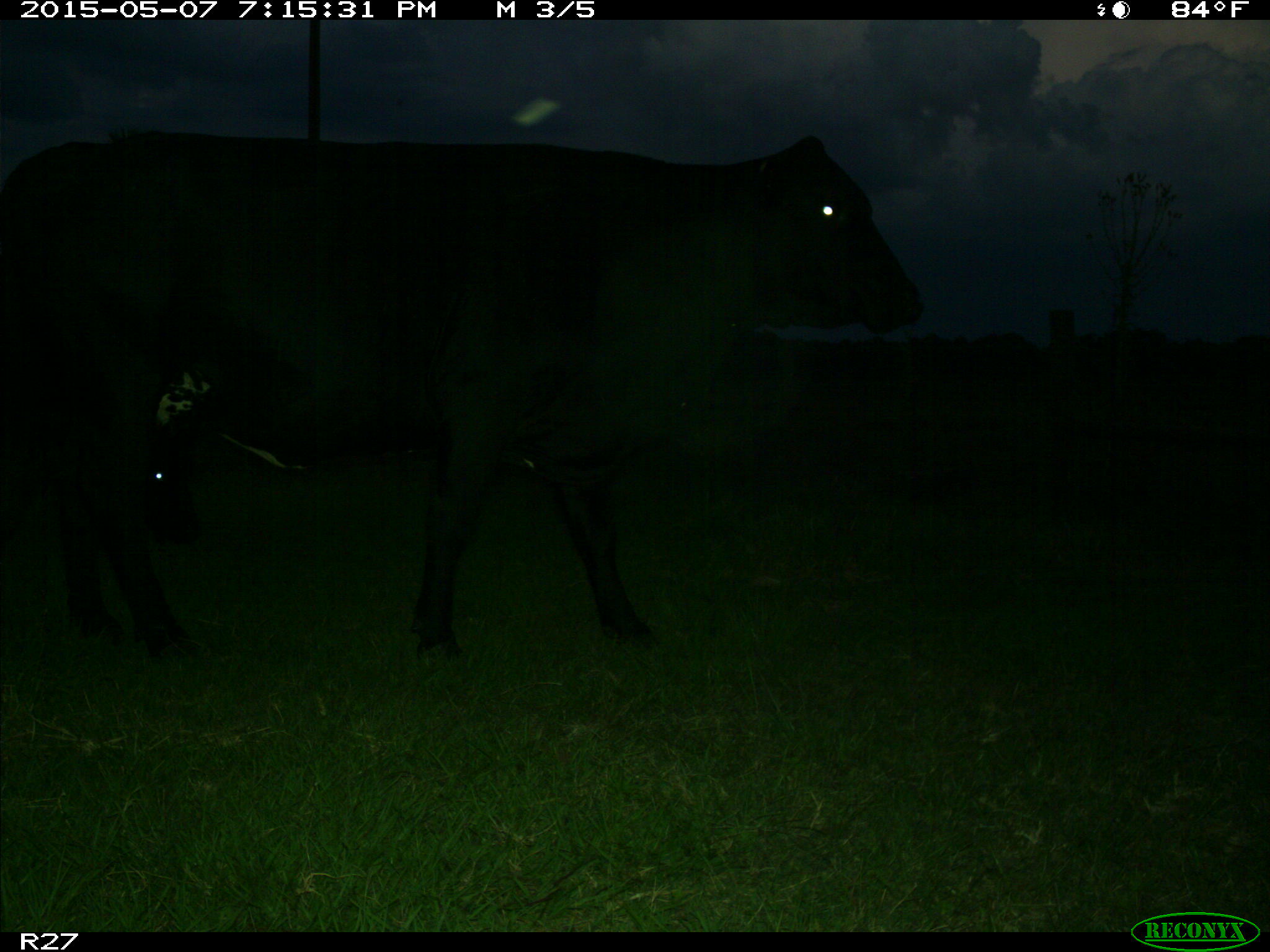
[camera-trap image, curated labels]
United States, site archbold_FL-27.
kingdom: Animalia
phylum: Chordata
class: Mammalia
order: Artiodactyla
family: Bovidae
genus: Bos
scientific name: Bos taurus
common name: domestic cow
Bos taurus (domestic cow).